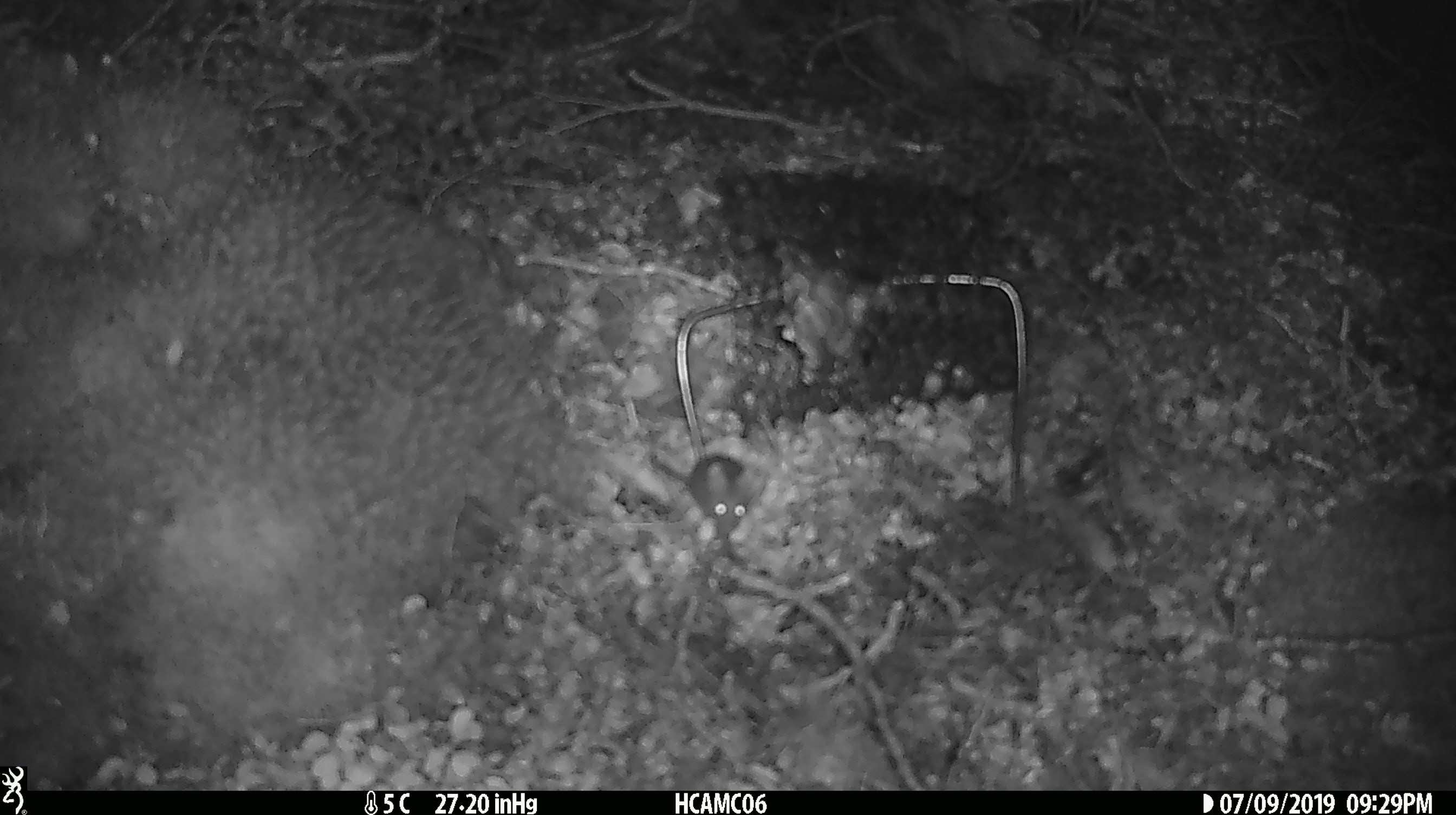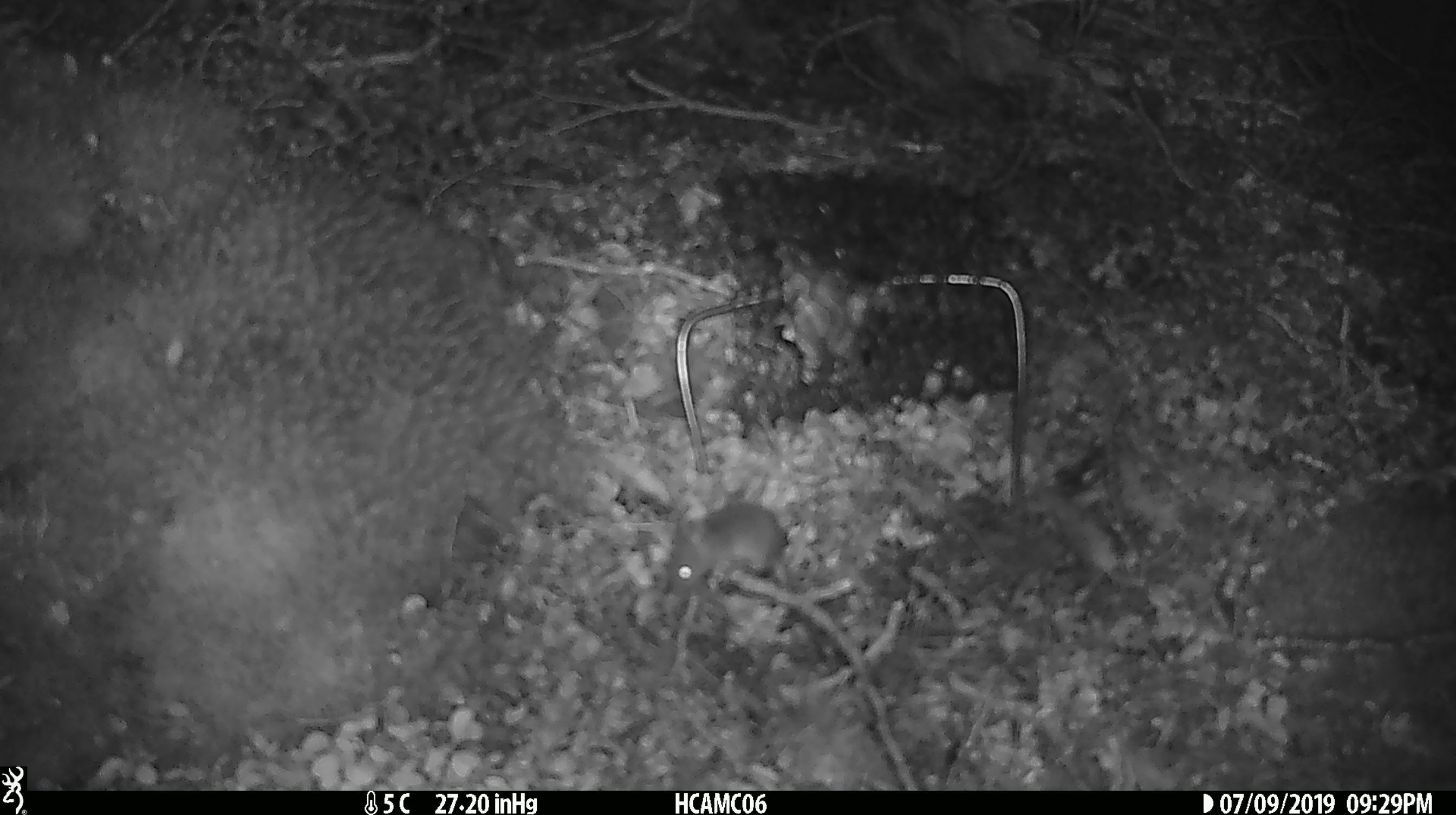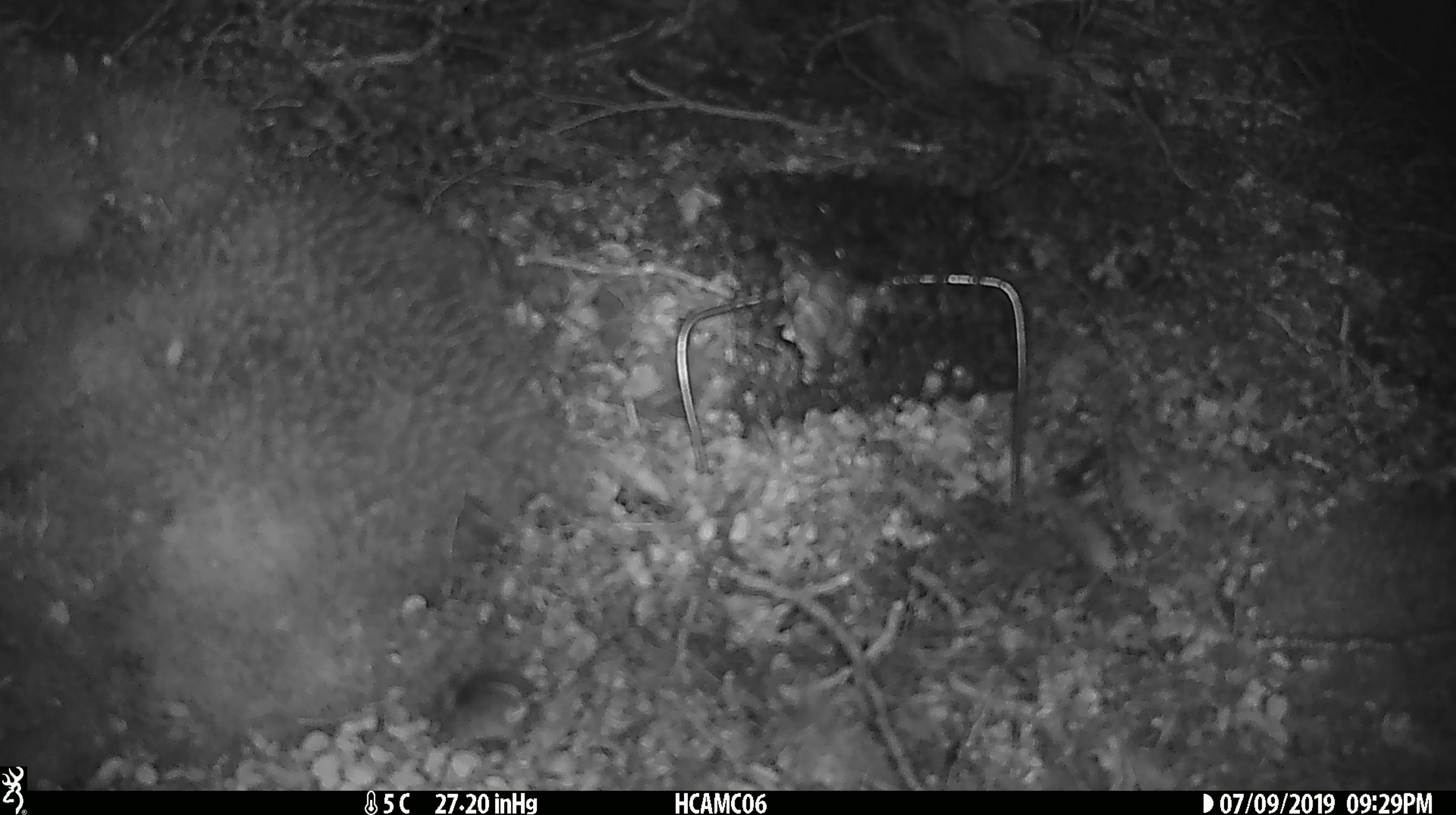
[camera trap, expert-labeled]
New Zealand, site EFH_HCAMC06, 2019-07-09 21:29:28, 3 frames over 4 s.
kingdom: Animalia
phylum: Chordata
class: Mammalia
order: Rodentia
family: Muridae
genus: Mus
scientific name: Mus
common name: mouse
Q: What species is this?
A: Mouse (Mus).